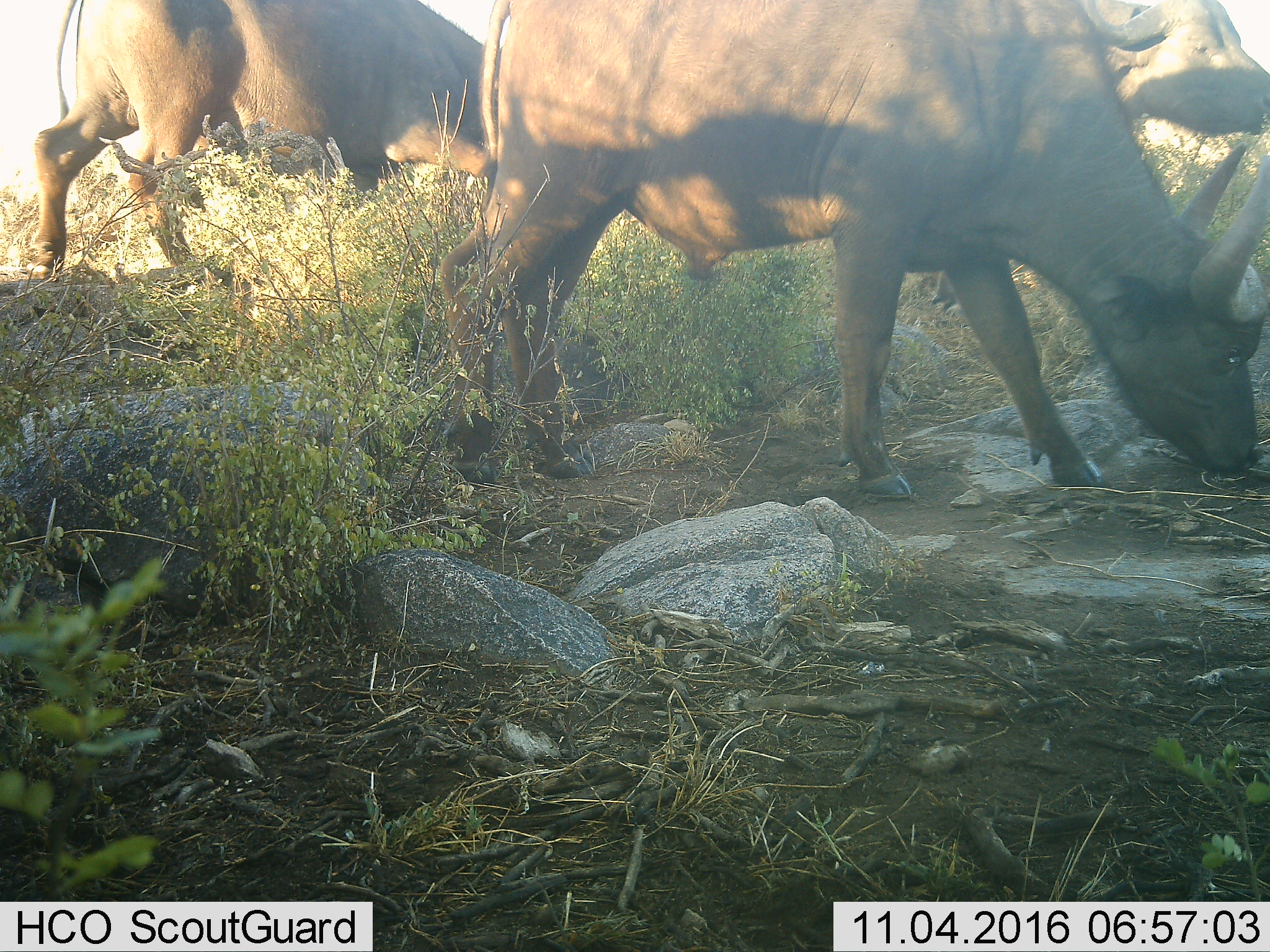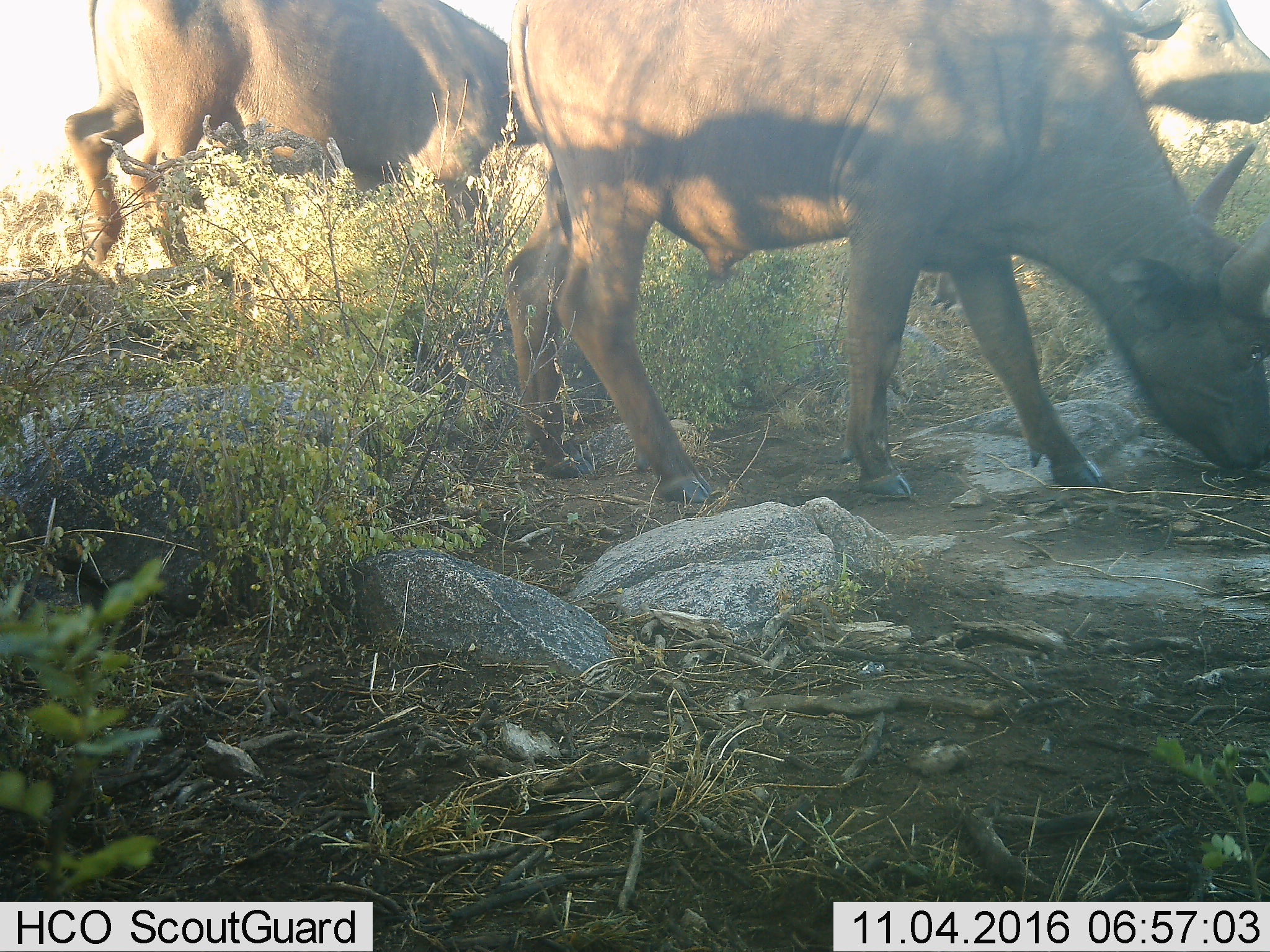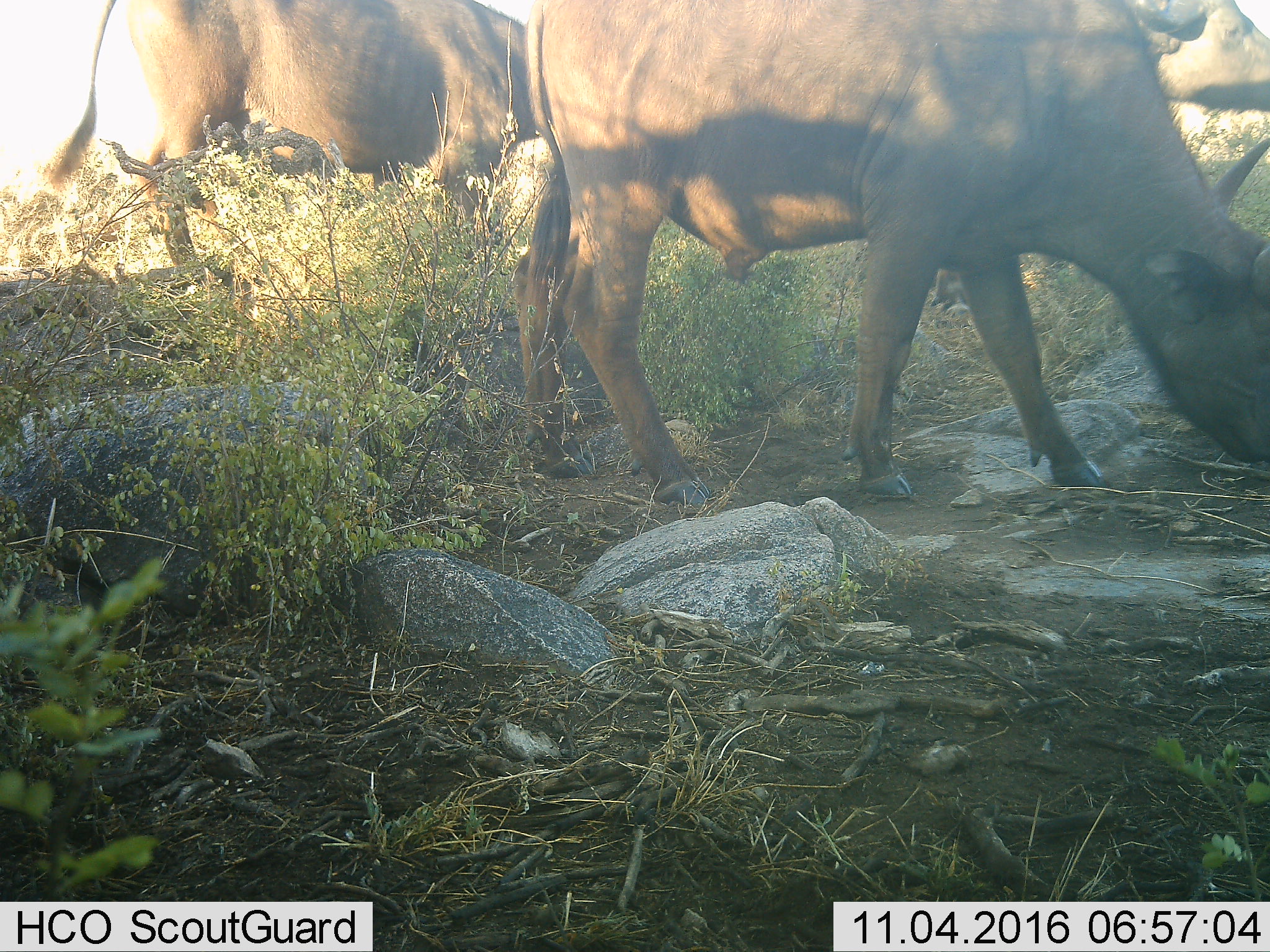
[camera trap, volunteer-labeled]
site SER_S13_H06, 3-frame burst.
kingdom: Animalia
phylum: Chordata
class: Mammalia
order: Artiodactyla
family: Bovidae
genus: Syncerus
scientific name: Syncerus caffer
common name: african buffalo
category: buffalo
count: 3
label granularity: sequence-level